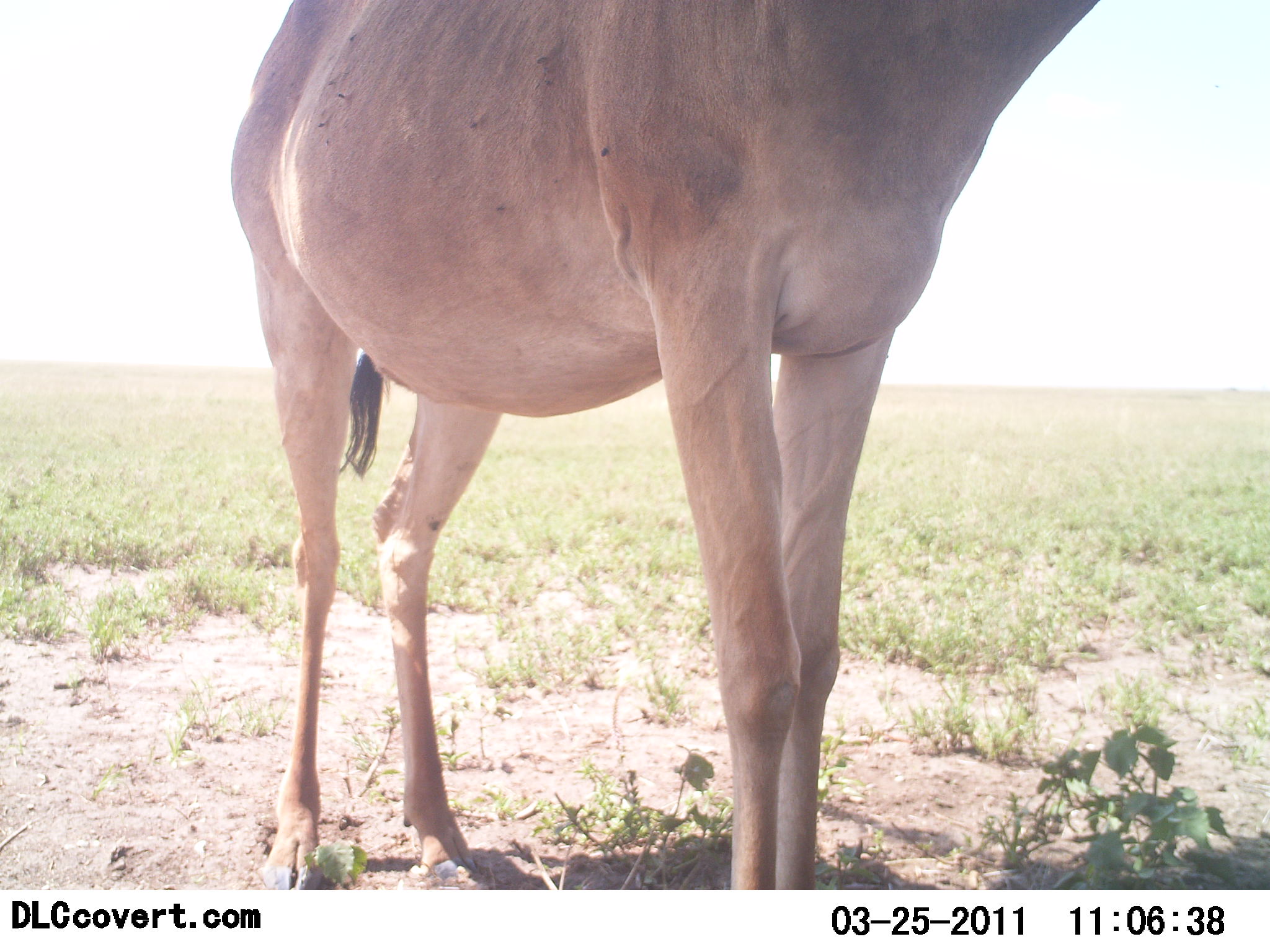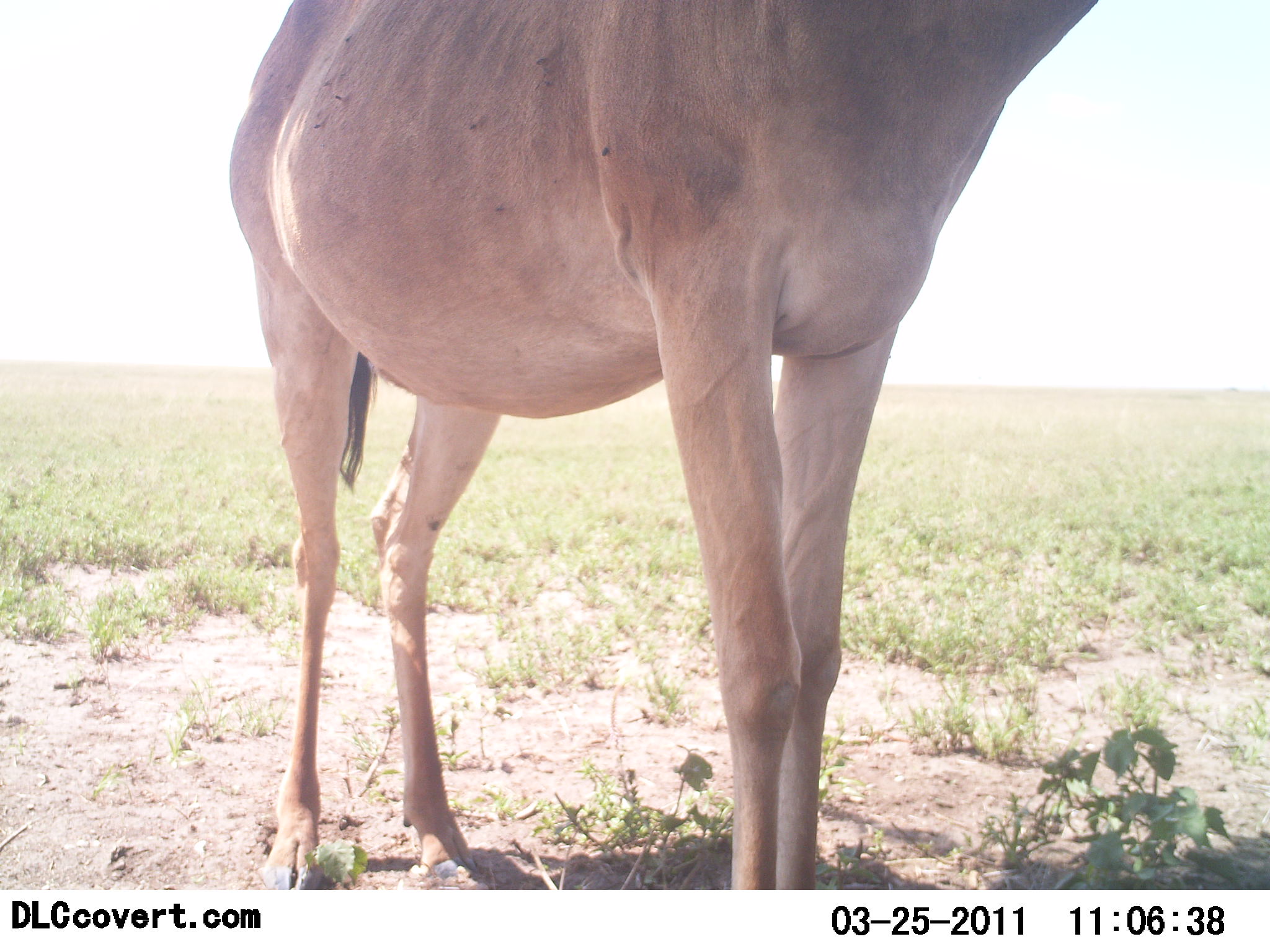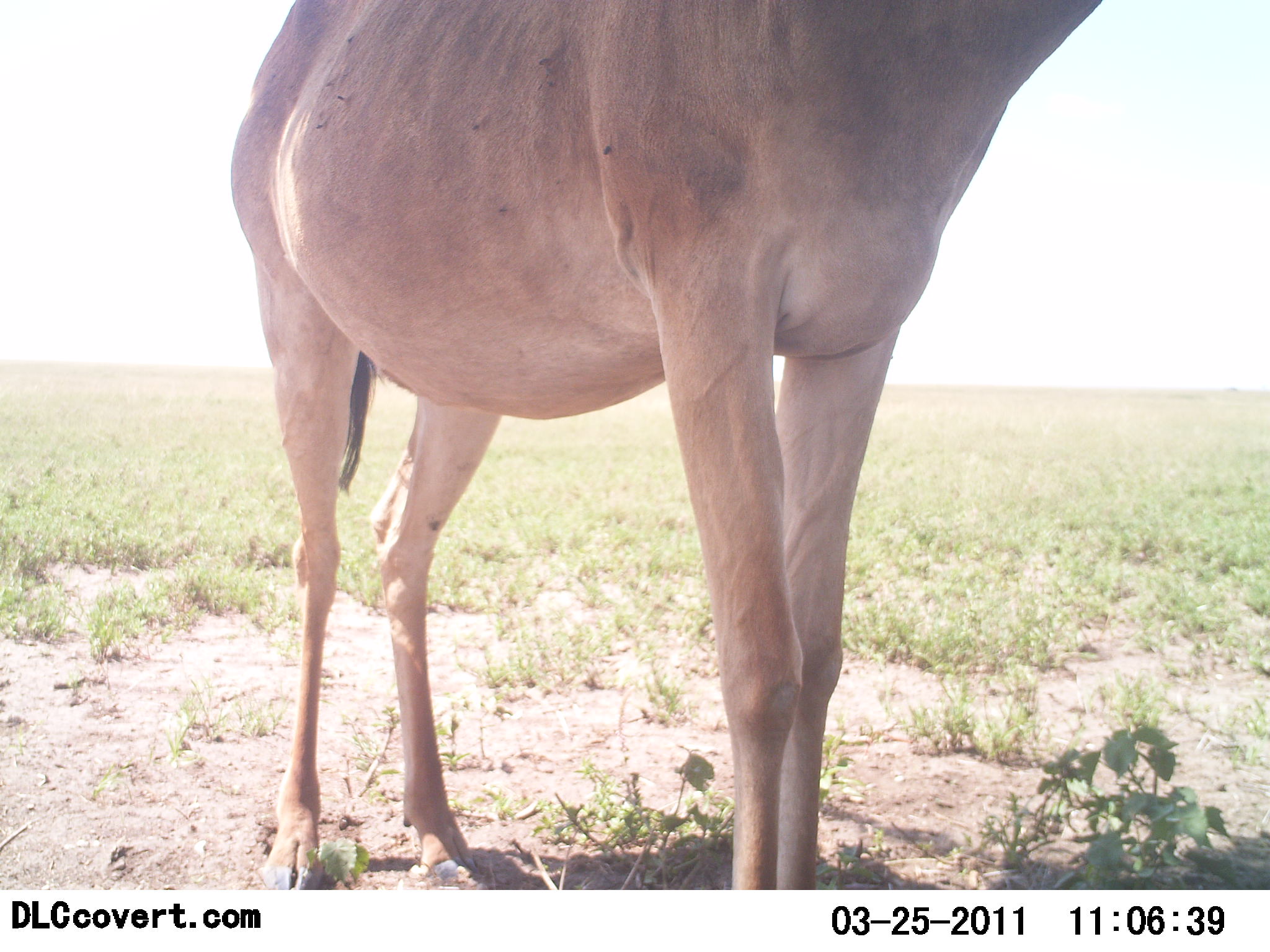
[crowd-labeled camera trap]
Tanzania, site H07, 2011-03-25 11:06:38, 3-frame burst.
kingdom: Animalia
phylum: Chordata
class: Mammalia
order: Artiodactyla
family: Bovidae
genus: Alcelaphus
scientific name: Alcelaphus buselaphus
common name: hartebeest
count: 1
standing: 100%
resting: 0%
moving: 0%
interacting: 0%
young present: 0%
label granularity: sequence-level